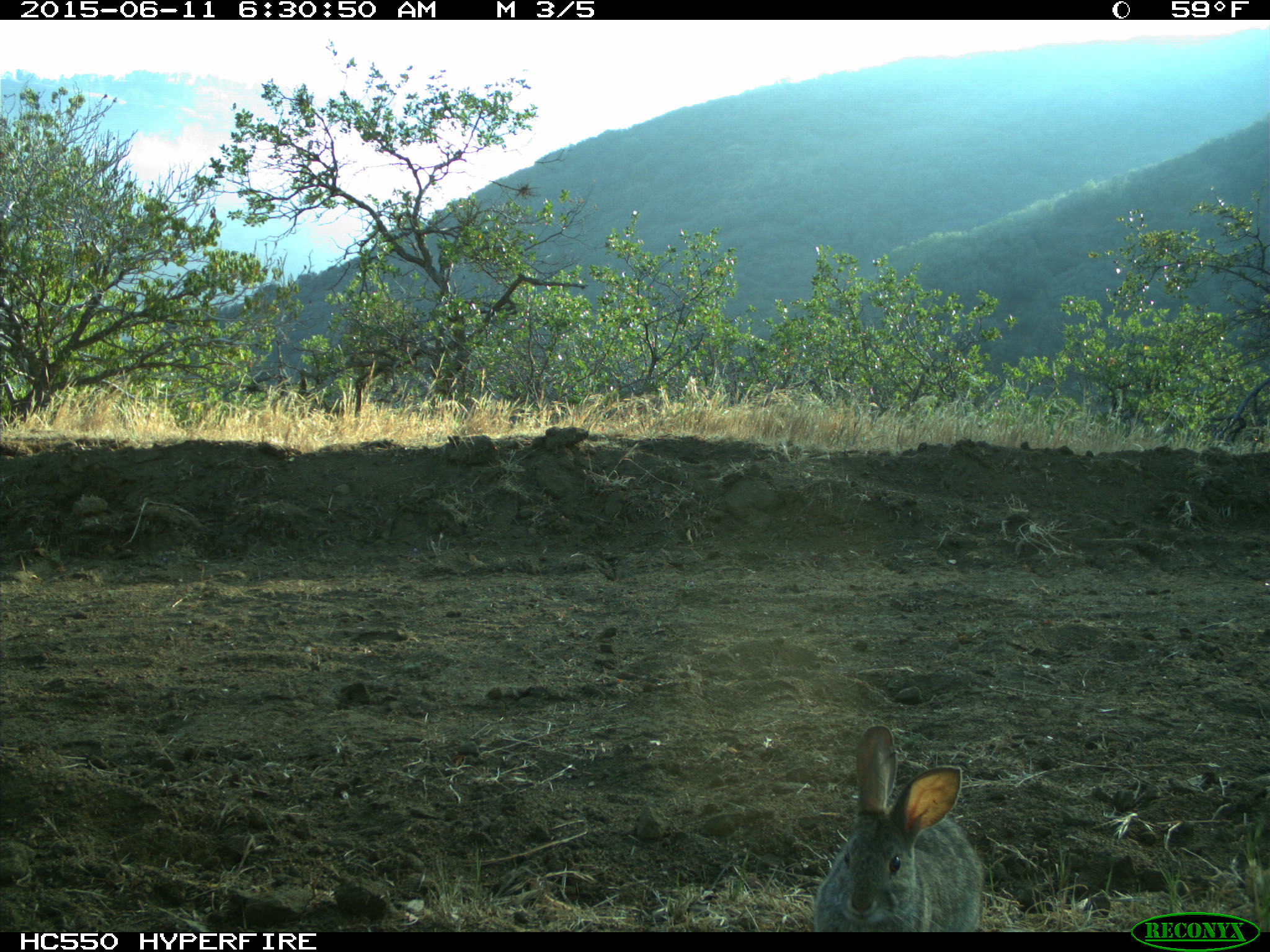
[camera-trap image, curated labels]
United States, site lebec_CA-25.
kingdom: Animalia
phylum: Chordata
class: Mammalia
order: Lagomorpha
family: Leporidae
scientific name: Leporidae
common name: rabbits and hares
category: unidentified rabbit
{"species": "unidentified rabbit (rabbits and hares) (Leporidae)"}